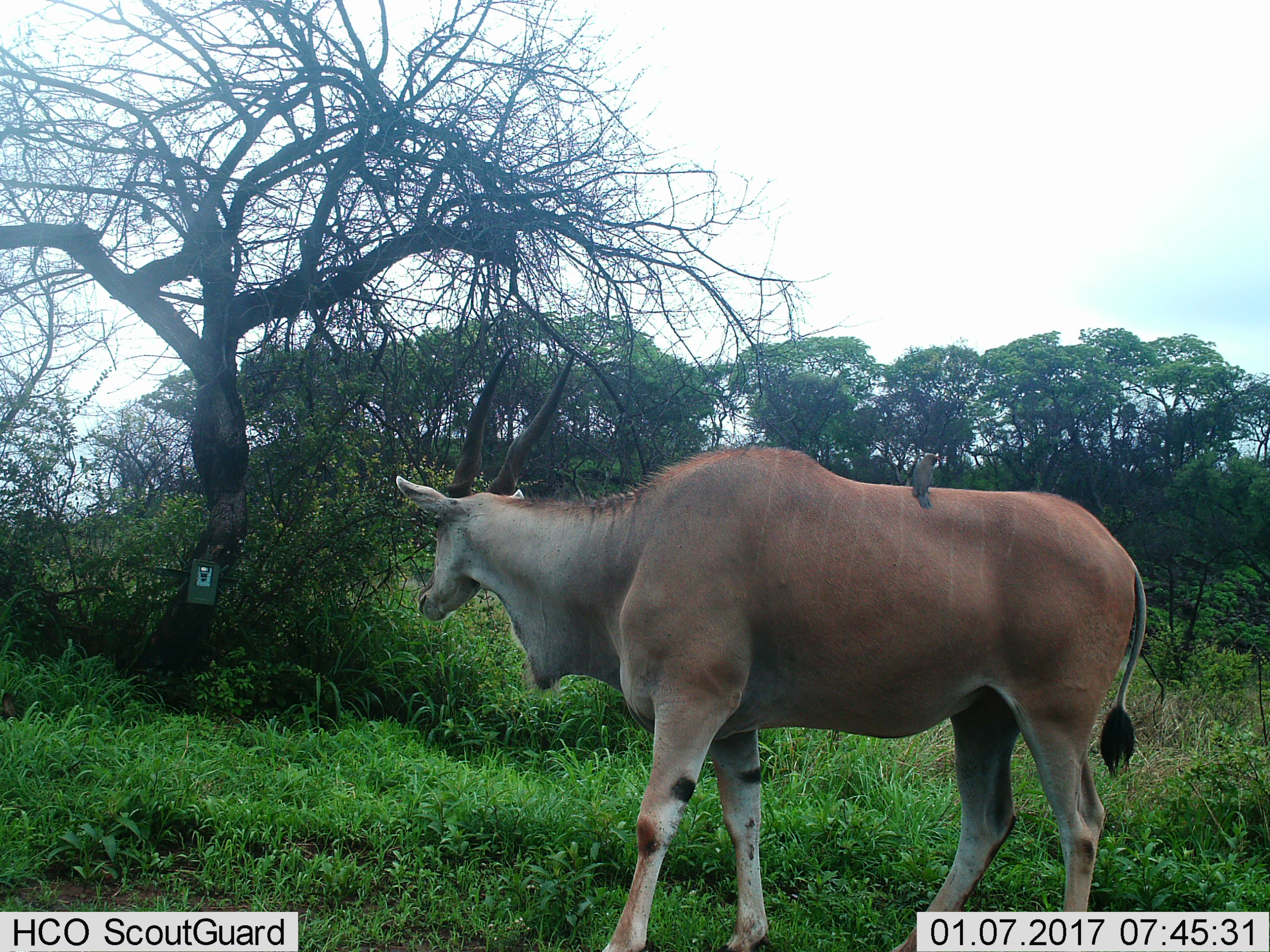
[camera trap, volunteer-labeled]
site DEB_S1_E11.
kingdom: Animalia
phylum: Chordata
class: Aves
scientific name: Aves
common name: bird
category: birdother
Birdother (bird) (Aves), count 1. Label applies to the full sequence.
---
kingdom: Animalia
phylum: Chordata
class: Mammalia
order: Artiodactyla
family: Bovidae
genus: Tragelaphus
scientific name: Tragelaphus oryx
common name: eland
Eland (Tragelaphus oryx), count 1. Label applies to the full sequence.